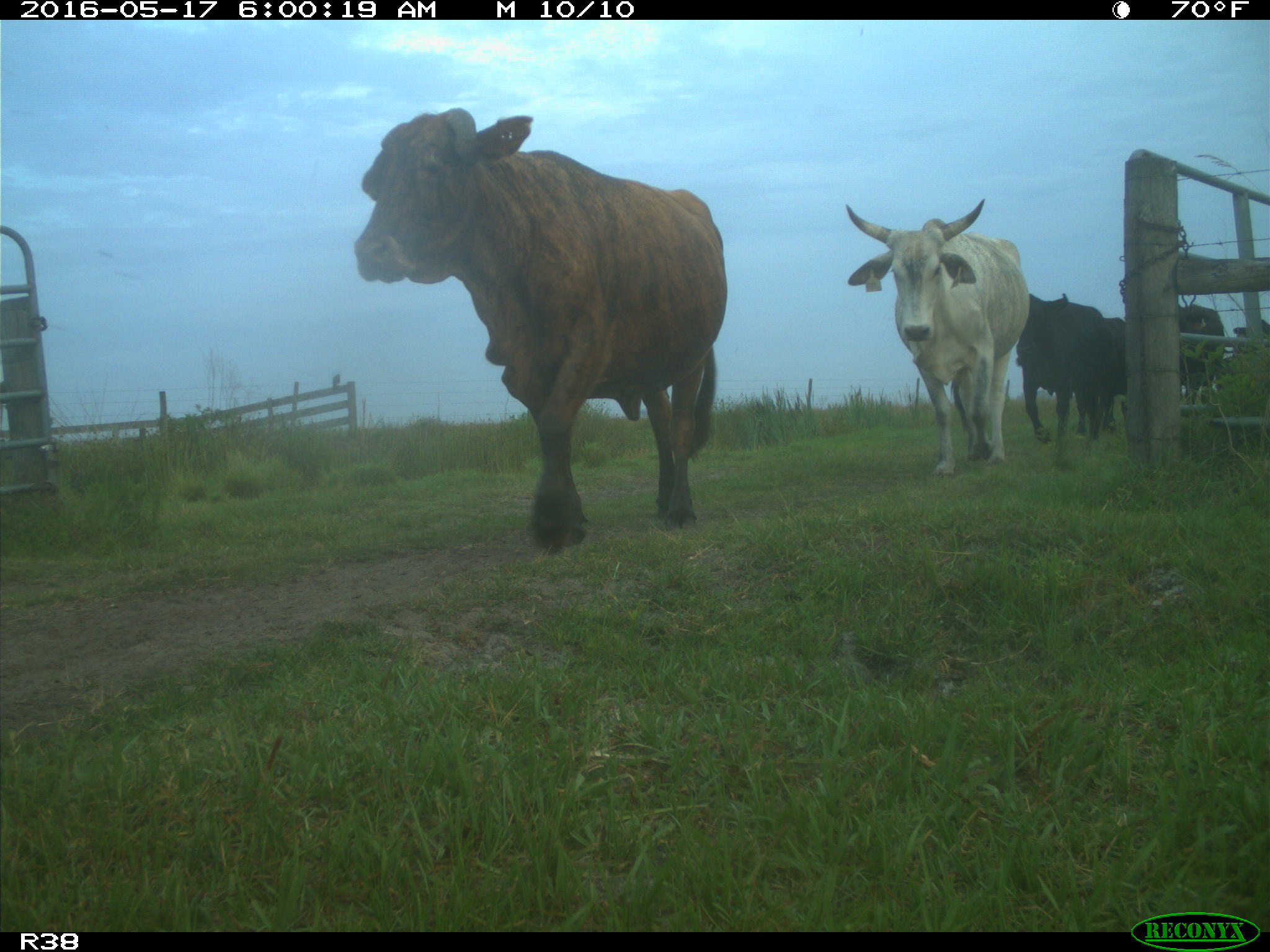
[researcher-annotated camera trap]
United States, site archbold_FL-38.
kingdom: Animalia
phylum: Chordata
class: Mammalia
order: Artiodactyla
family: Bovidae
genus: Bos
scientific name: Bos taurus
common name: domestic cow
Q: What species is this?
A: Bos taurus (domestic cow).